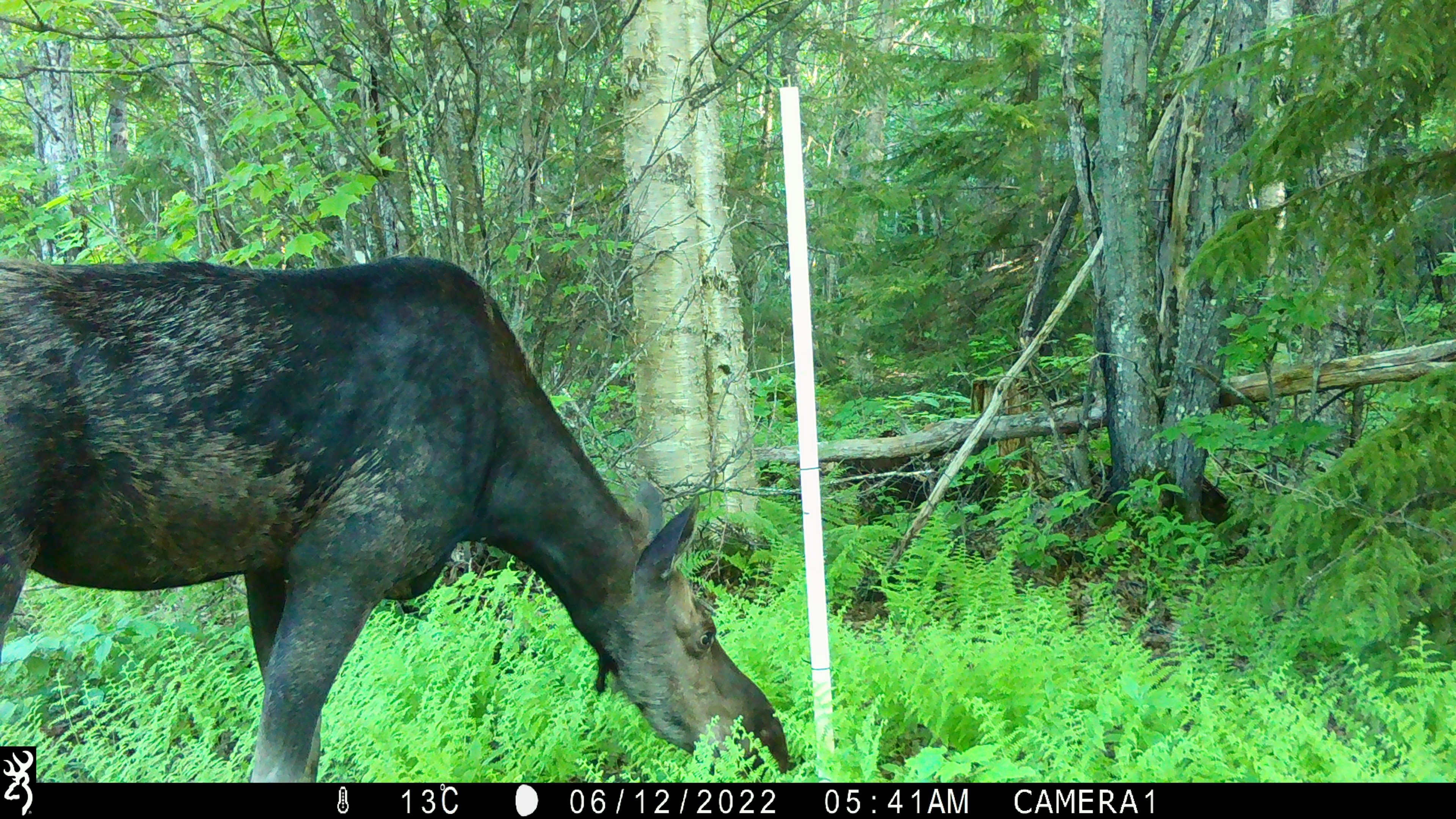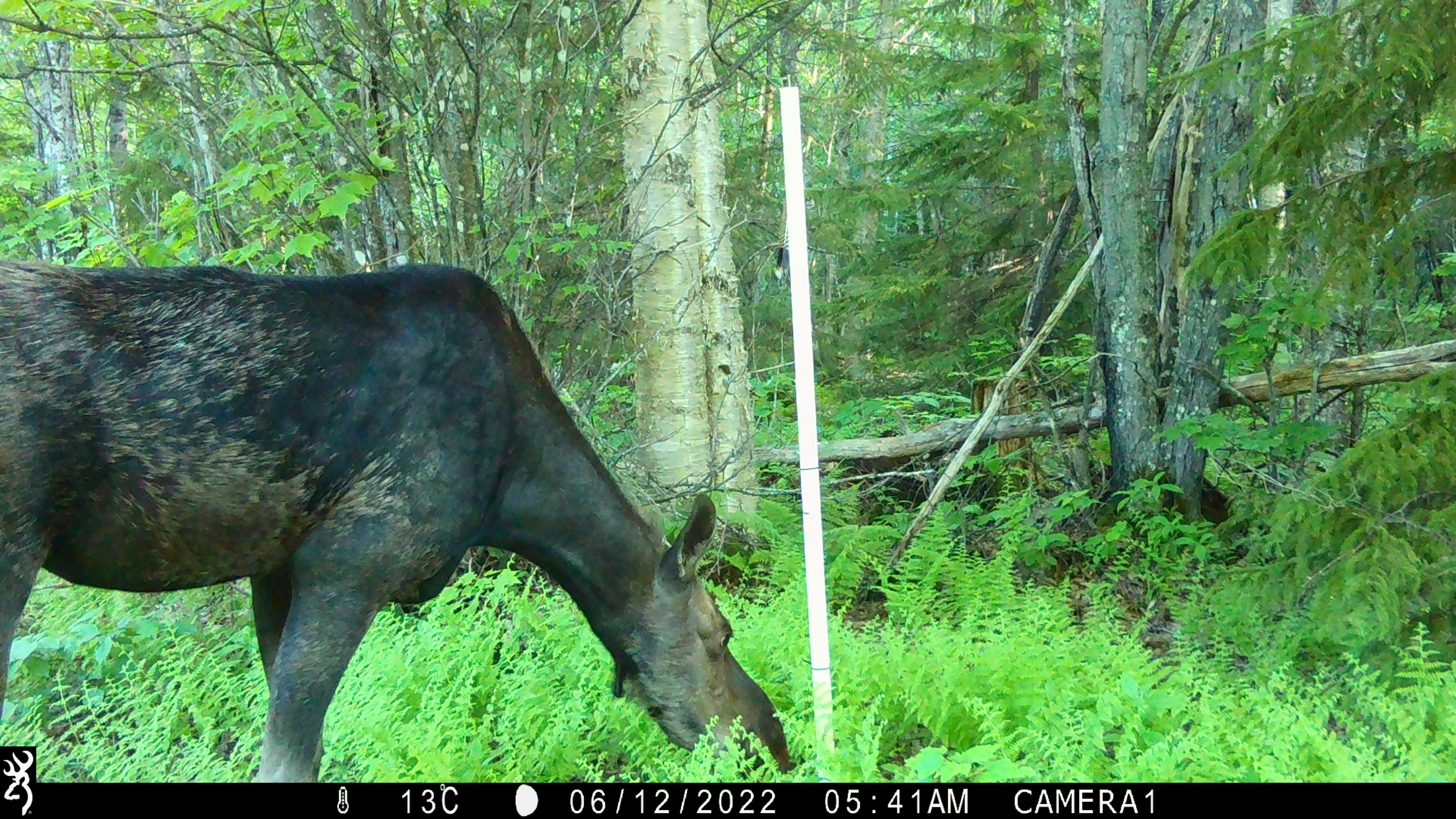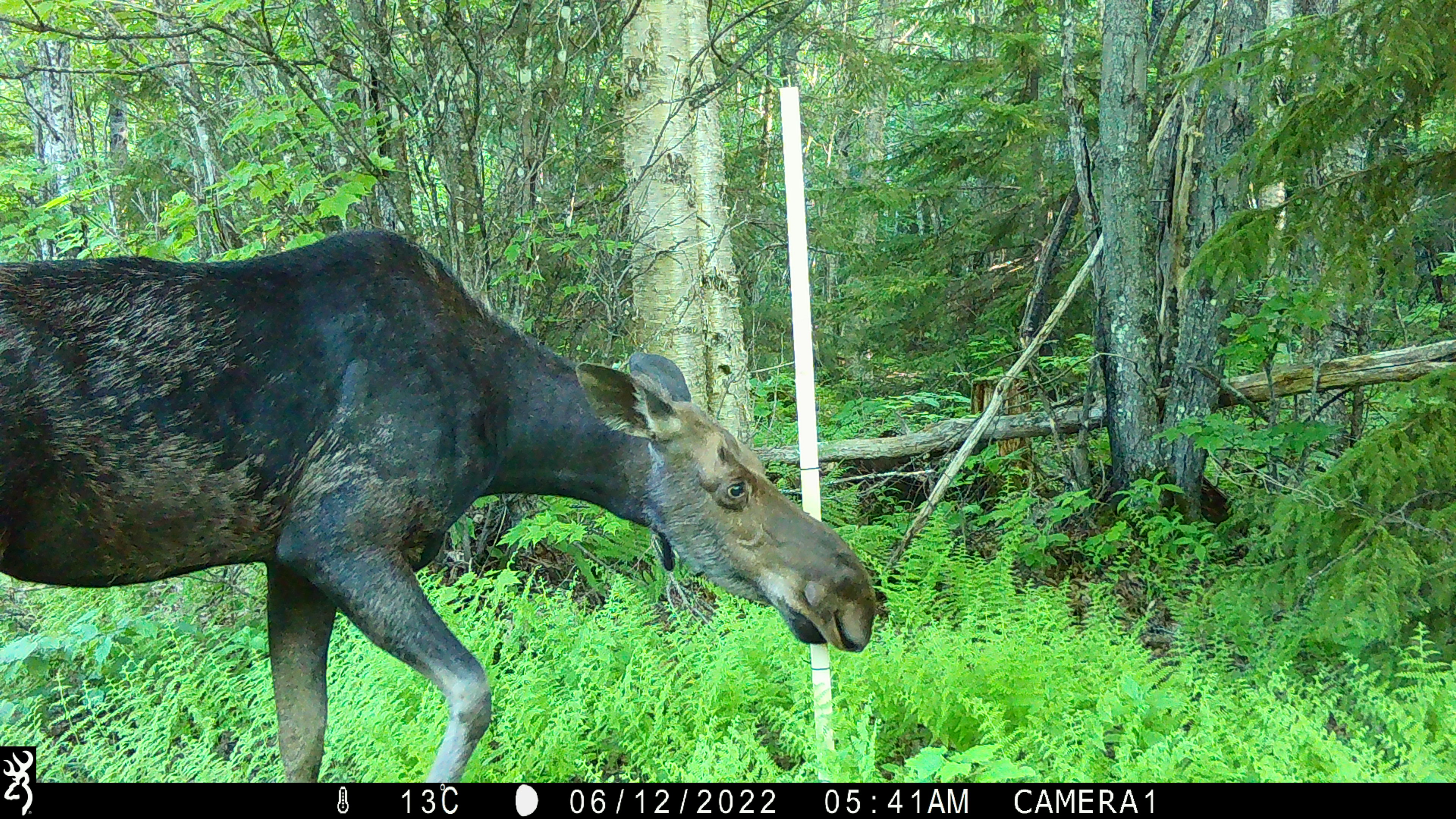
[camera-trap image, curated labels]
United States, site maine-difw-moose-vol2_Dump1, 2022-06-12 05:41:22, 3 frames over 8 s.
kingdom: Animalia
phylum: Chordata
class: Mammalia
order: Artiodactyla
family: Cervidae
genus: Alces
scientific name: Alces alces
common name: moose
Moose (Alces alces).